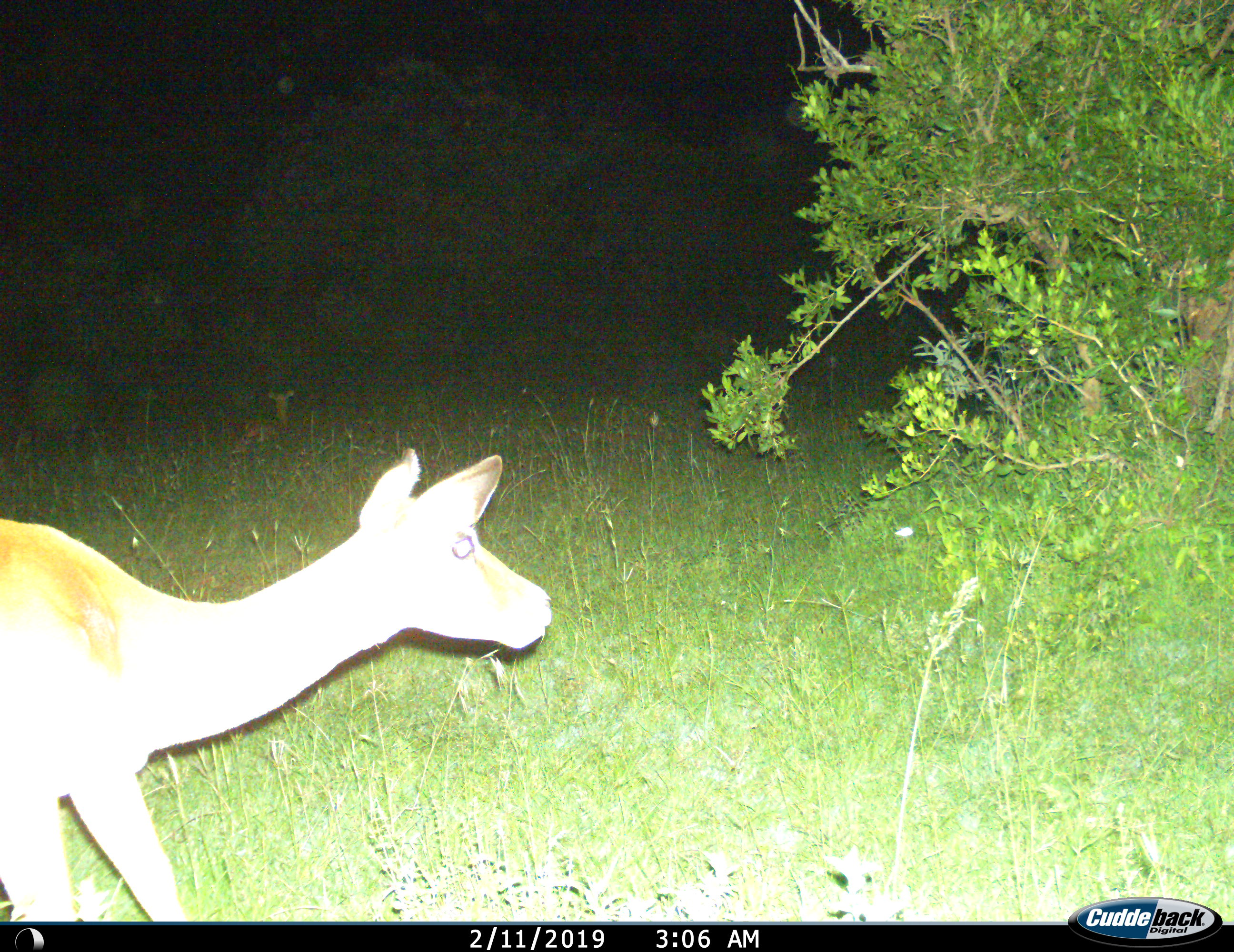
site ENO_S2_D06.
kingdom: Animalia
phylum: Chordata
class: Mammalia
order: Artiodactyla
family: Bovidae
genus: Aepyceros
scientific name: Aepyceros melampus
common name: impala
Impala (Aepyceros melampus), count 1. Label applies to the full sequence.